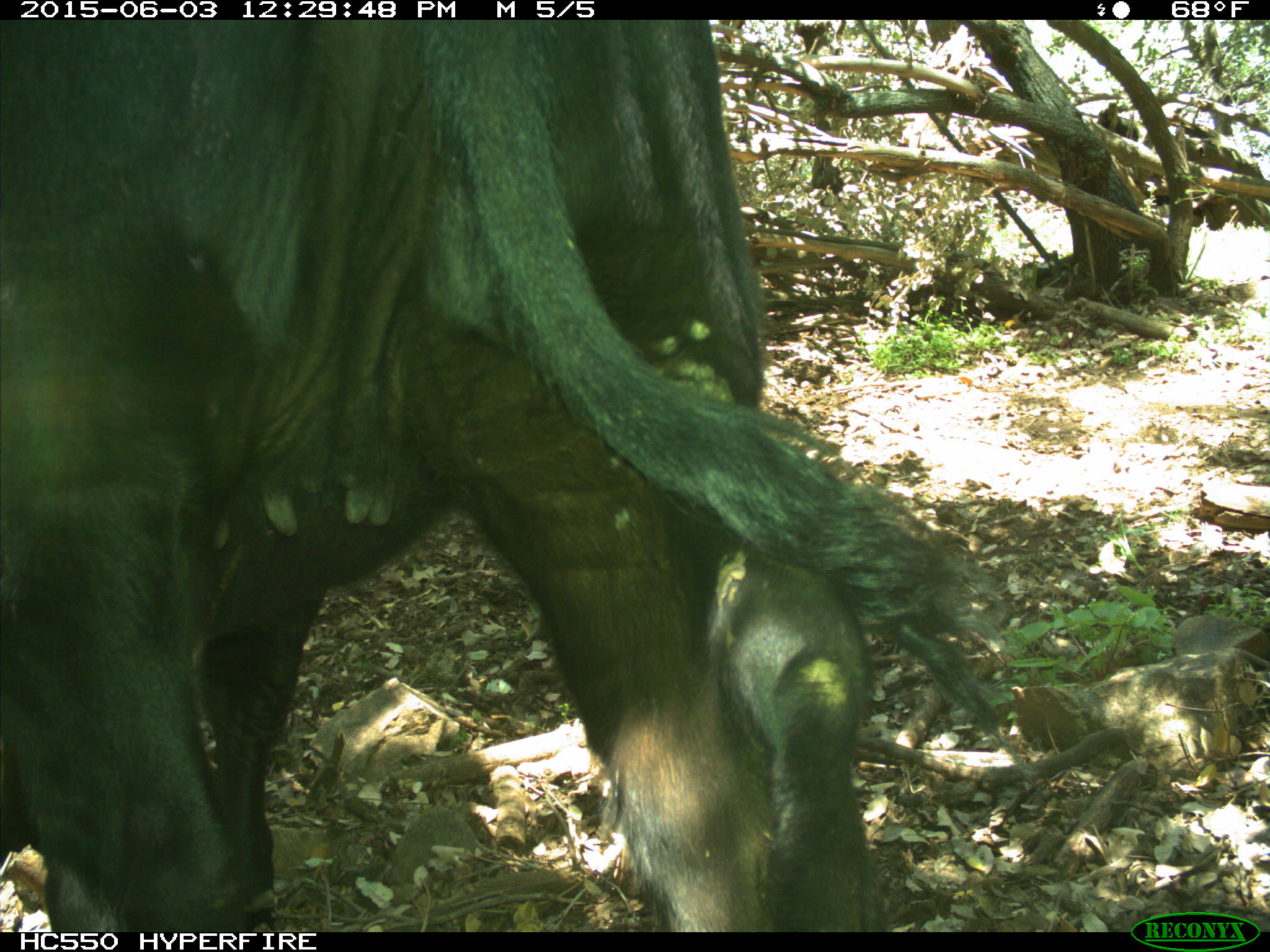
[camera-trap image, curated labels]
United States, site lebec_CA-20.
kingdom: Animalia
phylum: Chordata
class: Mammalia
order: Artiodactyla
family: Bovidae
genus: Bos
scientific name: Bos taurus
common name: domestic cow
Bos taurus (domestic cow).